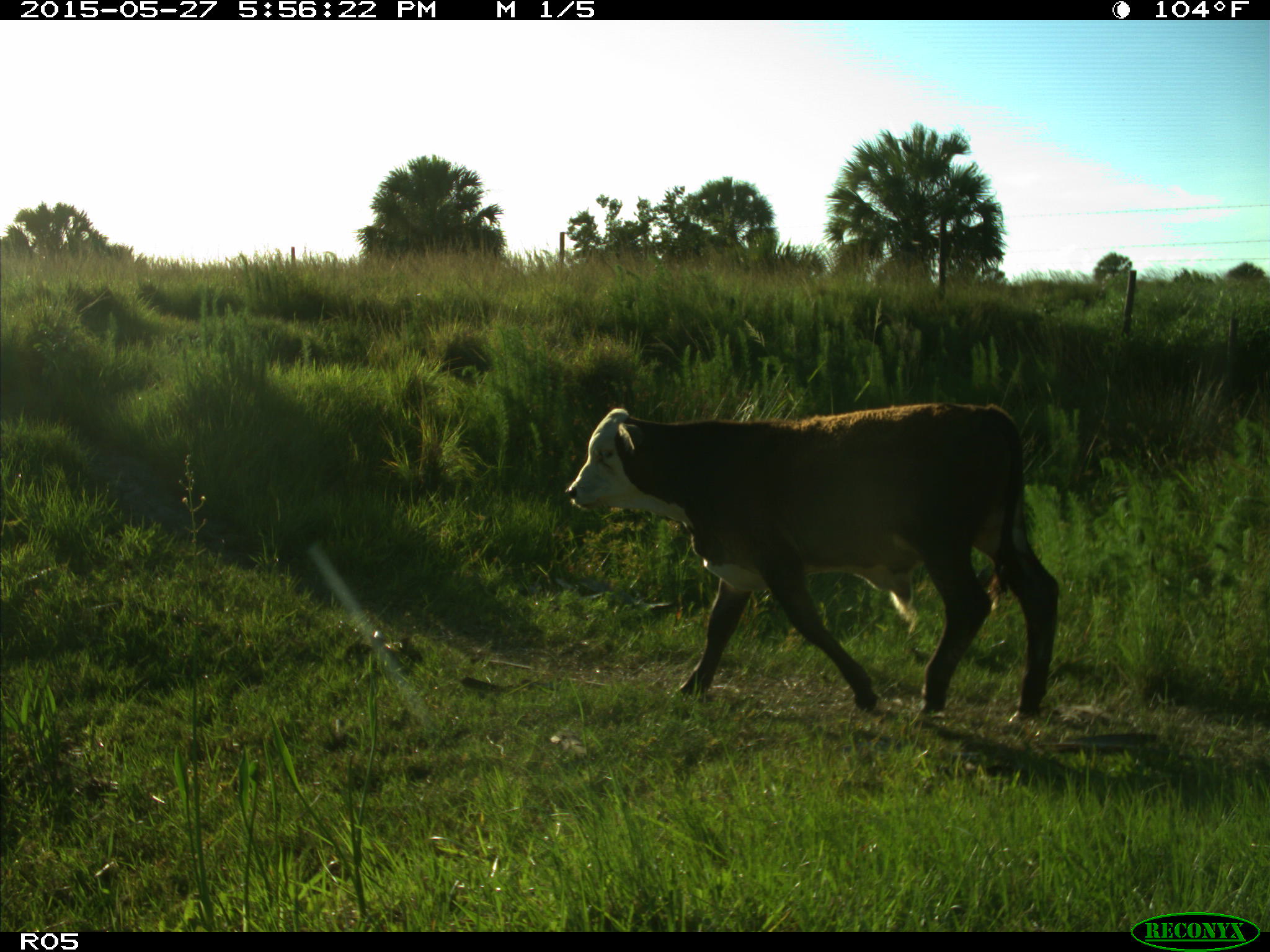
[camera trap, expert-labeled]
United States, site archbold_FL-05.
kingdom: Animalia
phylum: Chordata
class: Mammalia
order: Artiodactyla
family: Bovidae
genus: Bos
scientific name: Bos taurus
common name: domestic cow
Bos taurus (domestic cow).